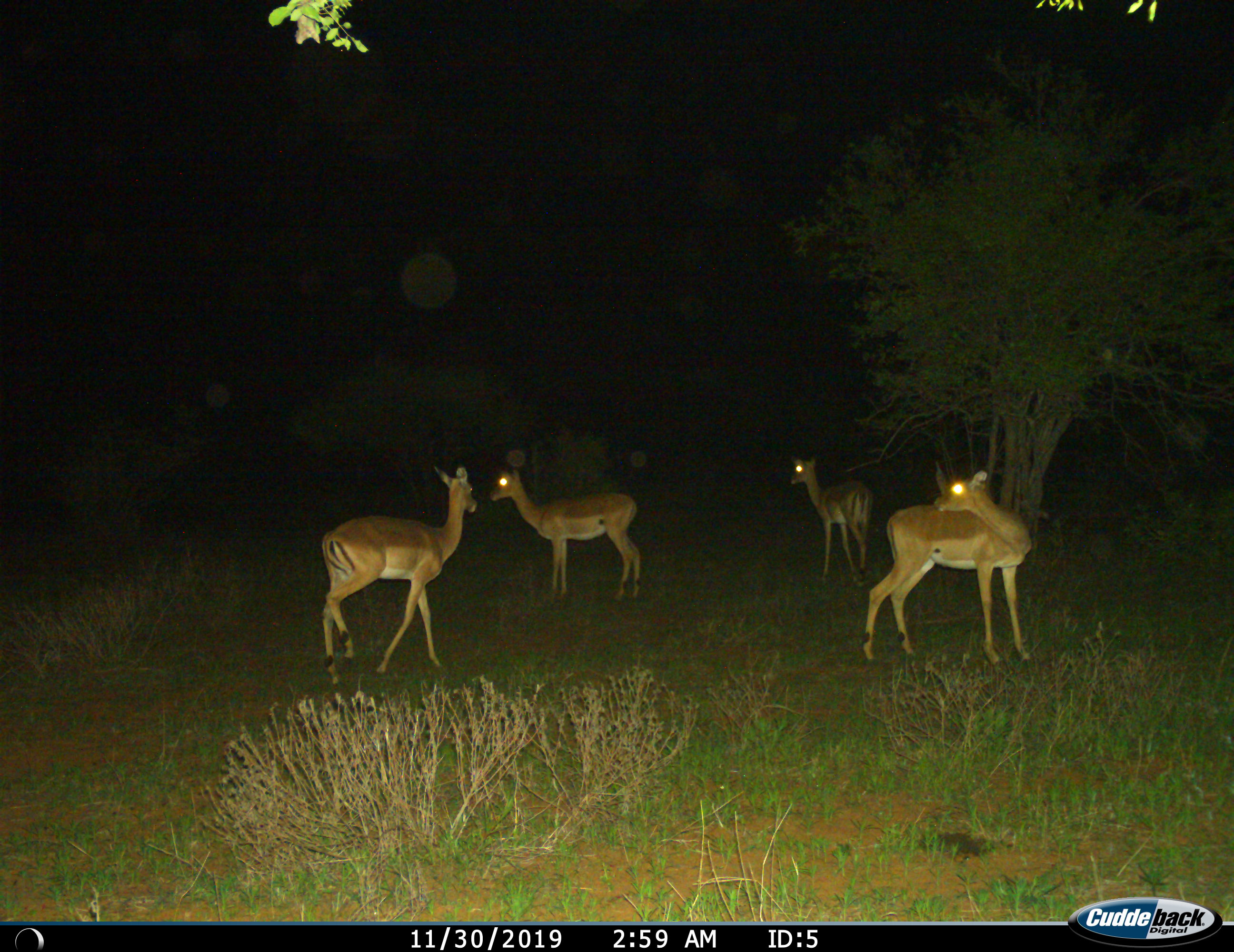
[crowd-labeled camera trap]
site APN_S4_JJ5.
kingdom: Animalia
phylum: Chordata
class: Mammalia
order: Artiodactyla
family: Bovidae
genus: Aepyceros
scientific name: Aepyceros melampus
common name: impala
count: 4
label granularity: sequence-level